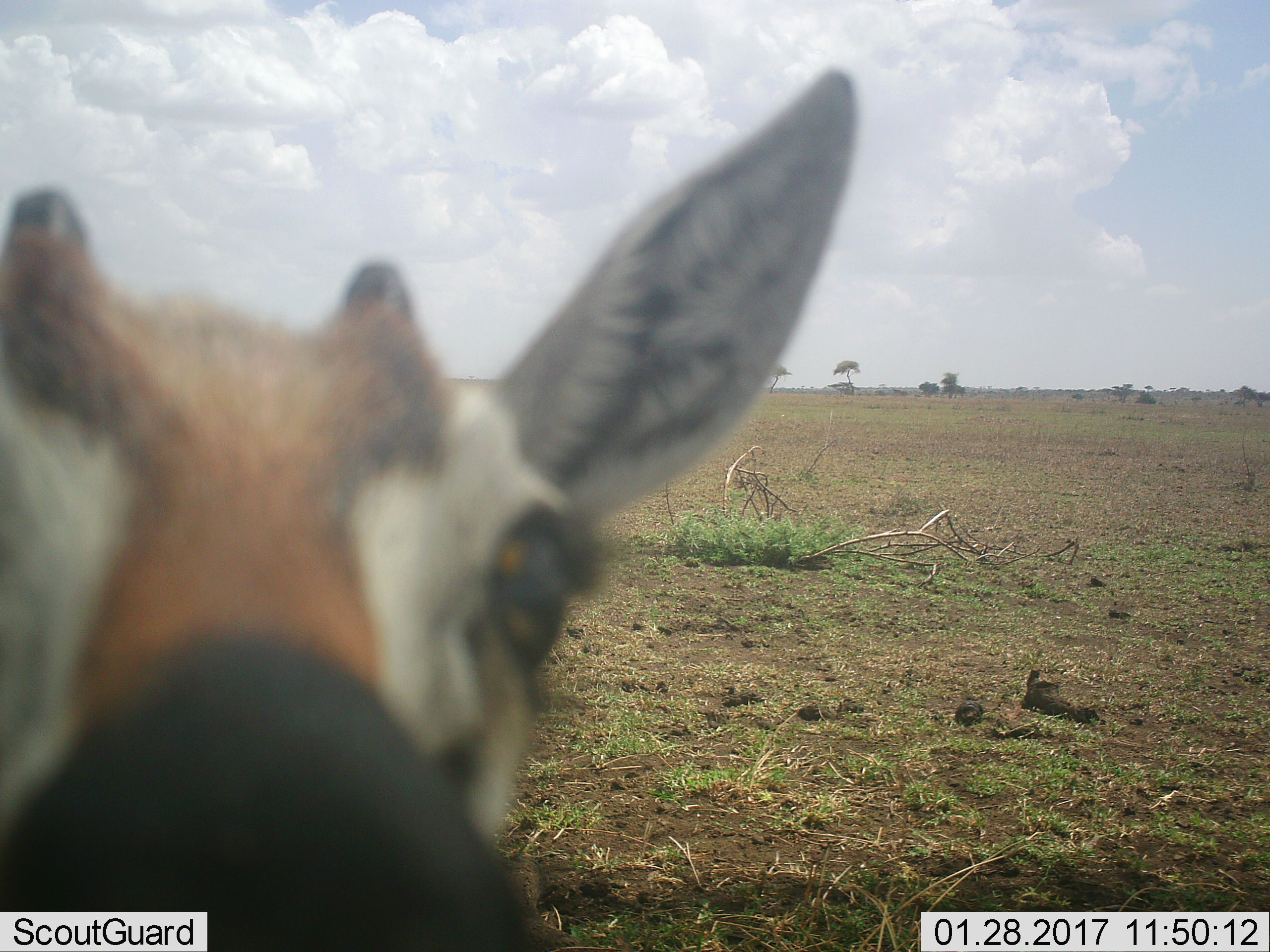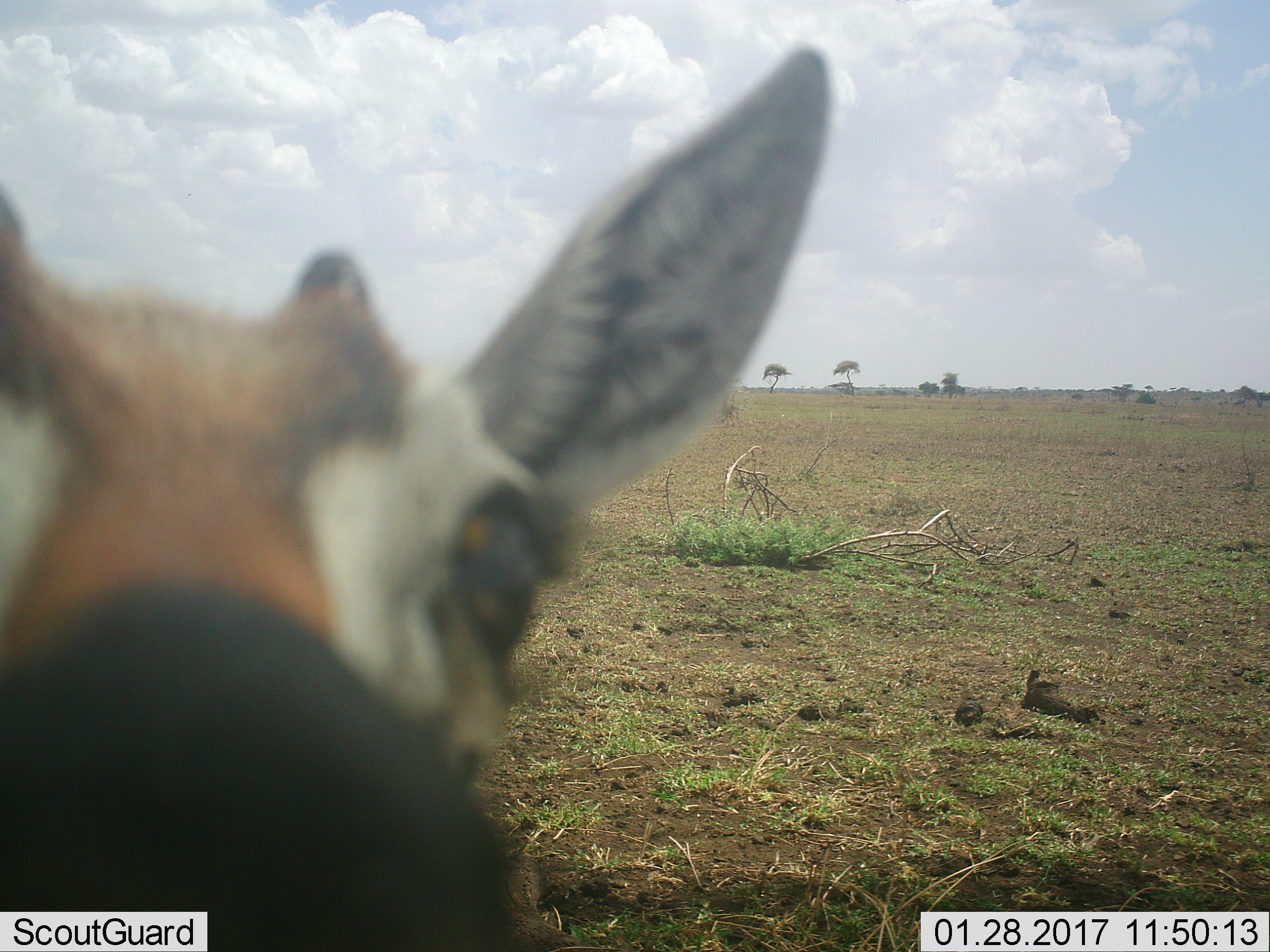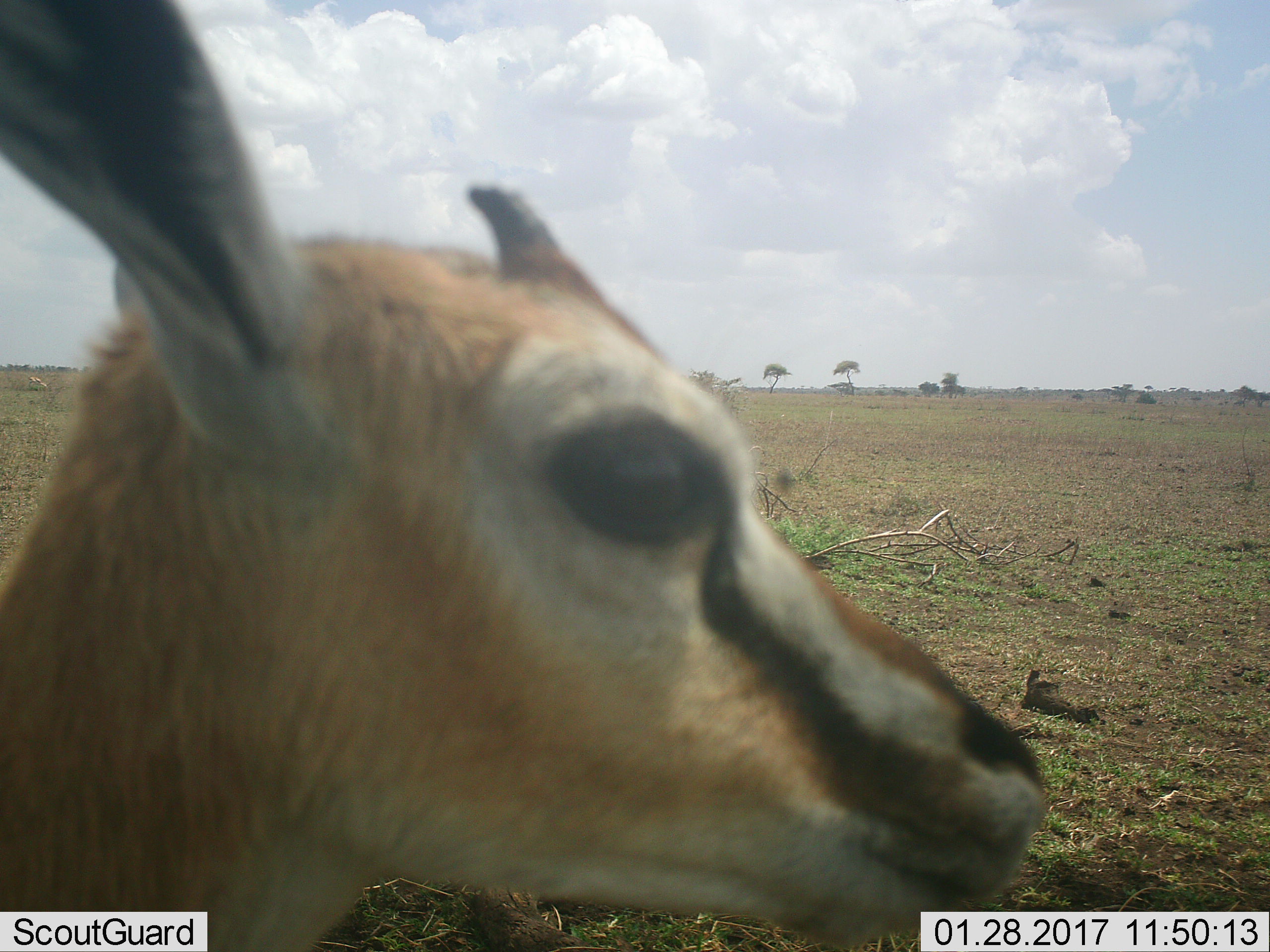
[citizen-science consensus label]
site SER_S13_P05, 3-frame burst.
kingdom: Animalia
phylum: Chordata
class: Mammalia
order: Artiodactyla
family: Bovidae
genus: Eudorcas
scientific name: Eudorcas thomsonii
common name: thomson's gazelle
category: gazellethomsons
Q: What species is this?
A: Gazellethomsons (thomson's gazelle) (Eudorcas thomsonii).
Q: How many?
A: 1.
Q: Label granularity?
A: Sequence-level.